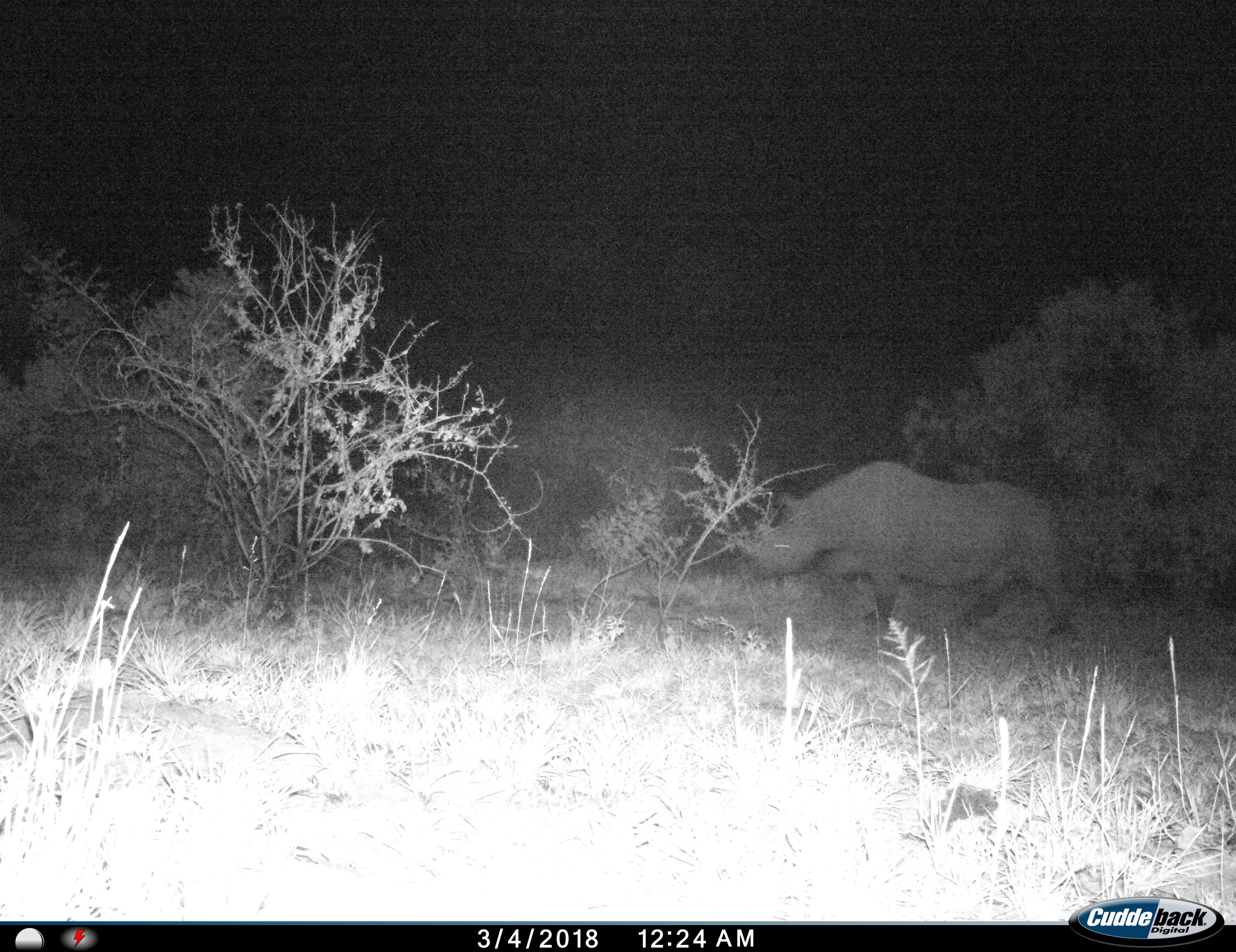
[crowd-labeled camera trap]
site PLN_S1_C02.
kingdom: Animalia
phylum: Chordata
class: Mammalia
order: Perissodactyla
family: Rhinocerotidae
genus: Diceros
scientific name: Diceros bicornis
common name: black rhinoceros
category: rhinocerosblack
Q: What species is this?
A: Rhinocerosblack (black rhinoceros) (Diceros bicornis).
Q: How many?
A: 1.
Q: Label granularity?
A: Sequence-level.